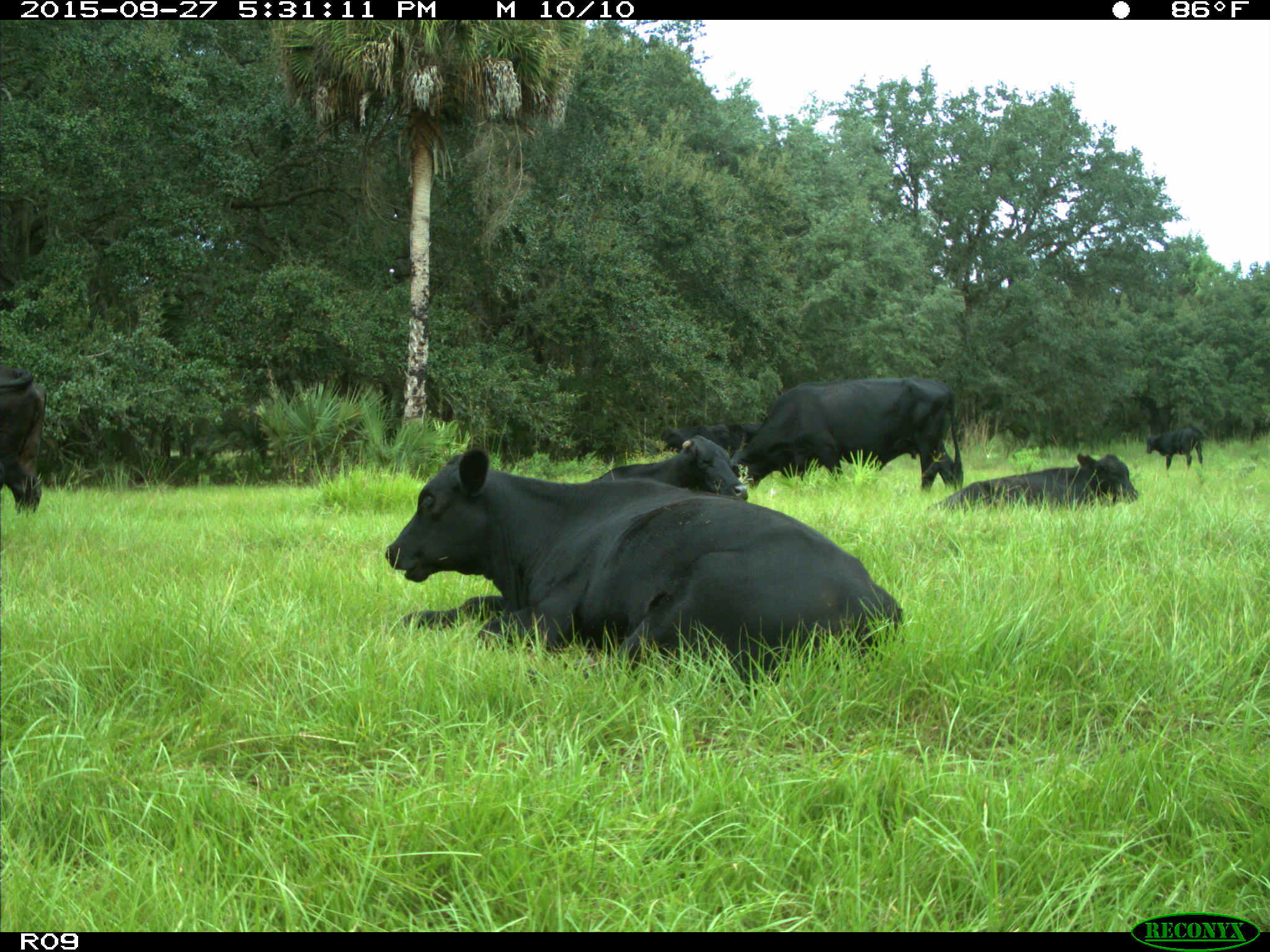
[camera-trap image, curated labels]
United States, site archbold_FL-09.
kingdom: Animalia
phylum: Chordata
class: Mammalia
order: Artiodactyla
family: Bovidae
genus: Bos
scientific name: Bos taurus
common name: domestic cow